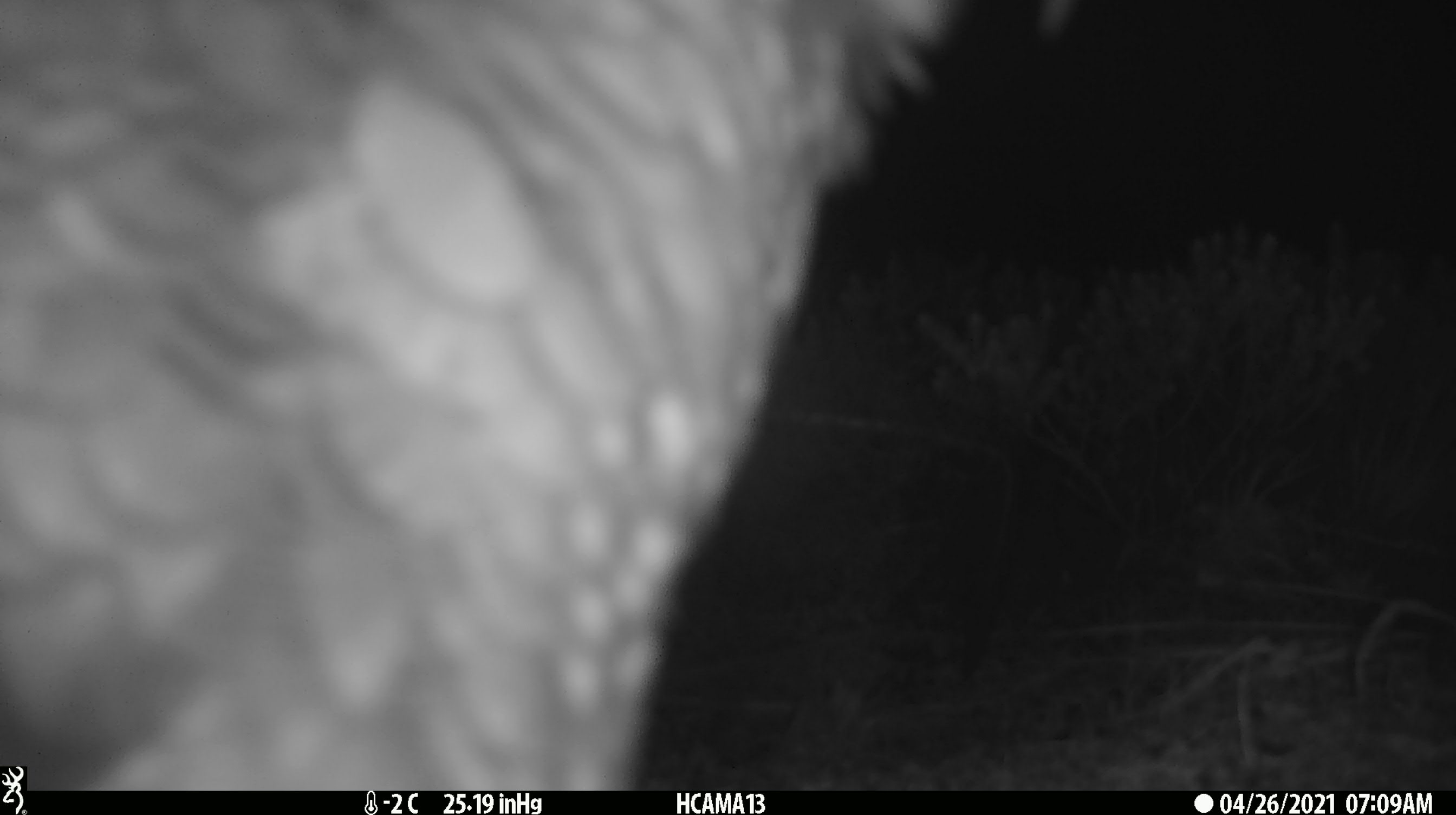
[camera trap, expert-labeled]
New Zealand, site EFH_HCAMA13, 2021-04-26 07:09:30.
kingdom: Animalia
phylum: Chordata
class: Aves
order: Psittaciformes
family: Strigopidae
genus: Nestor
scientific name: Nestor notabilis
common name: kea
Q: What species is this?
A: Kea (Nestor notabilis).